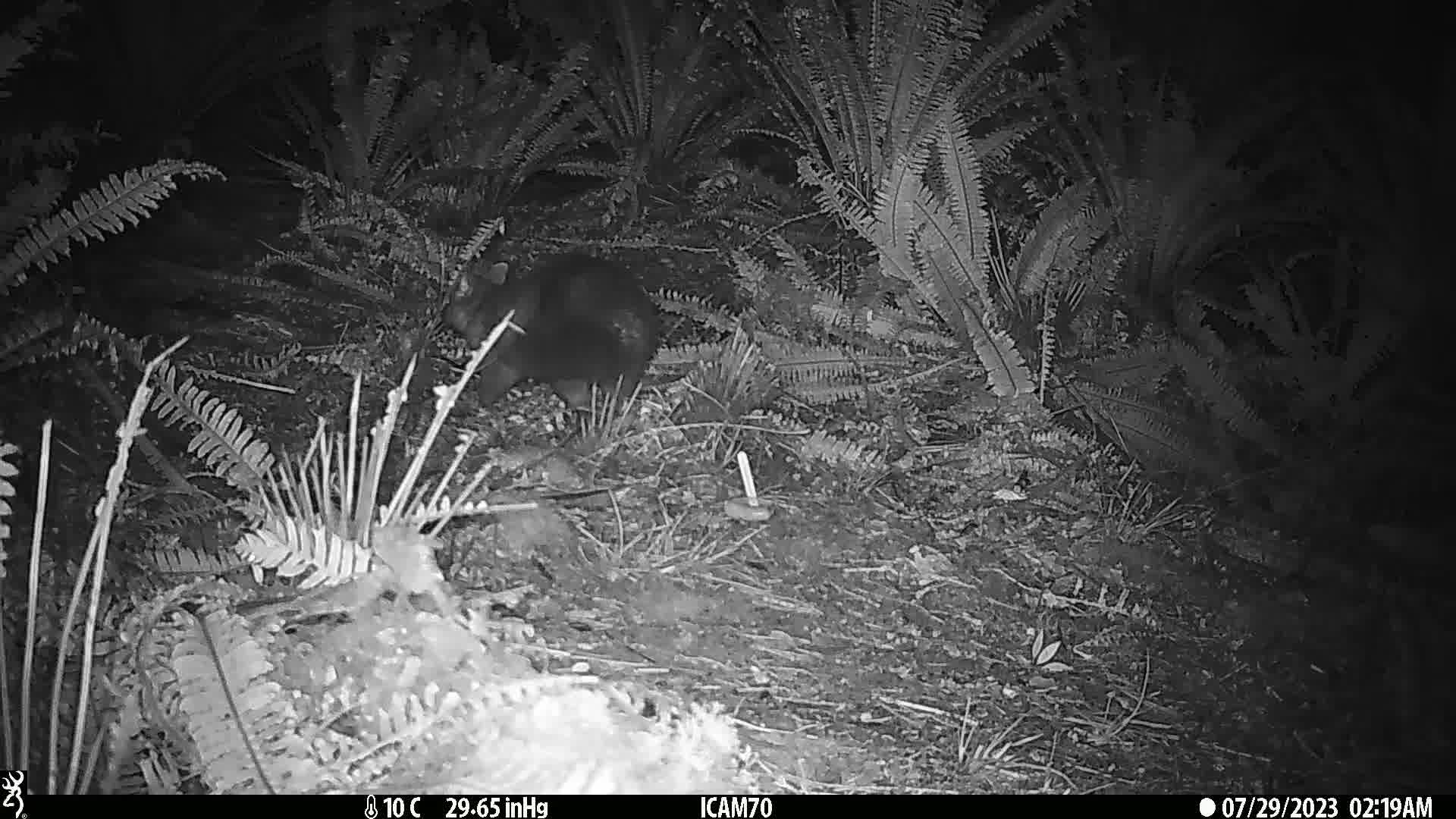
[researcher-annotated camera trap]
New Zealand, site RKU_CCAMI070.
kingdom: Animalia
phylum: Chordata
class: Mammalia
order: Diprotodontia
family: Phalangeridae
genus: Trichosurus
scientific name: Trichosurus vulpecula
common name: common brushtail possum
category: possum